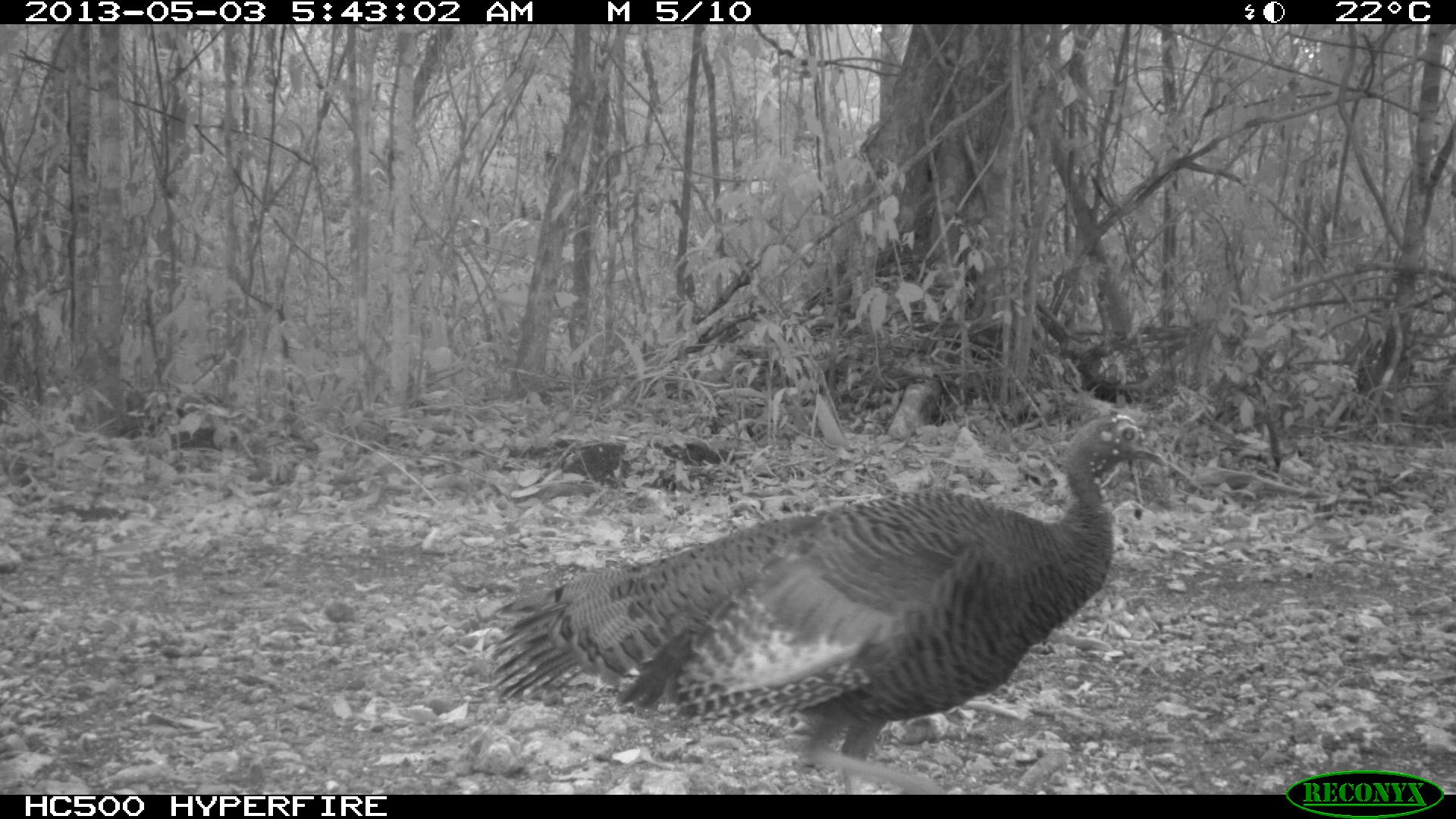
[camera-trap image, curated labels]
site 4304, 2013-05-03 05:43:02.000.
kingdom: Animalia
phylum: Chordata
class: Aves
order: Galliformes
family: Phasianidae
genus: Meleagris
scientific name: Meleagris ocellata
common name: ocellated turkey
Meleagris ocellata (ocellated turkey), count 1, sex female.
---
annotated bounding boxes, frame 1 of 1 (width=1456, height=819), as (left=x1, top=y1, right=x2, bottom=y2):
meleagris ocellata: (left=485, top=405, right=1169, bottom=792)